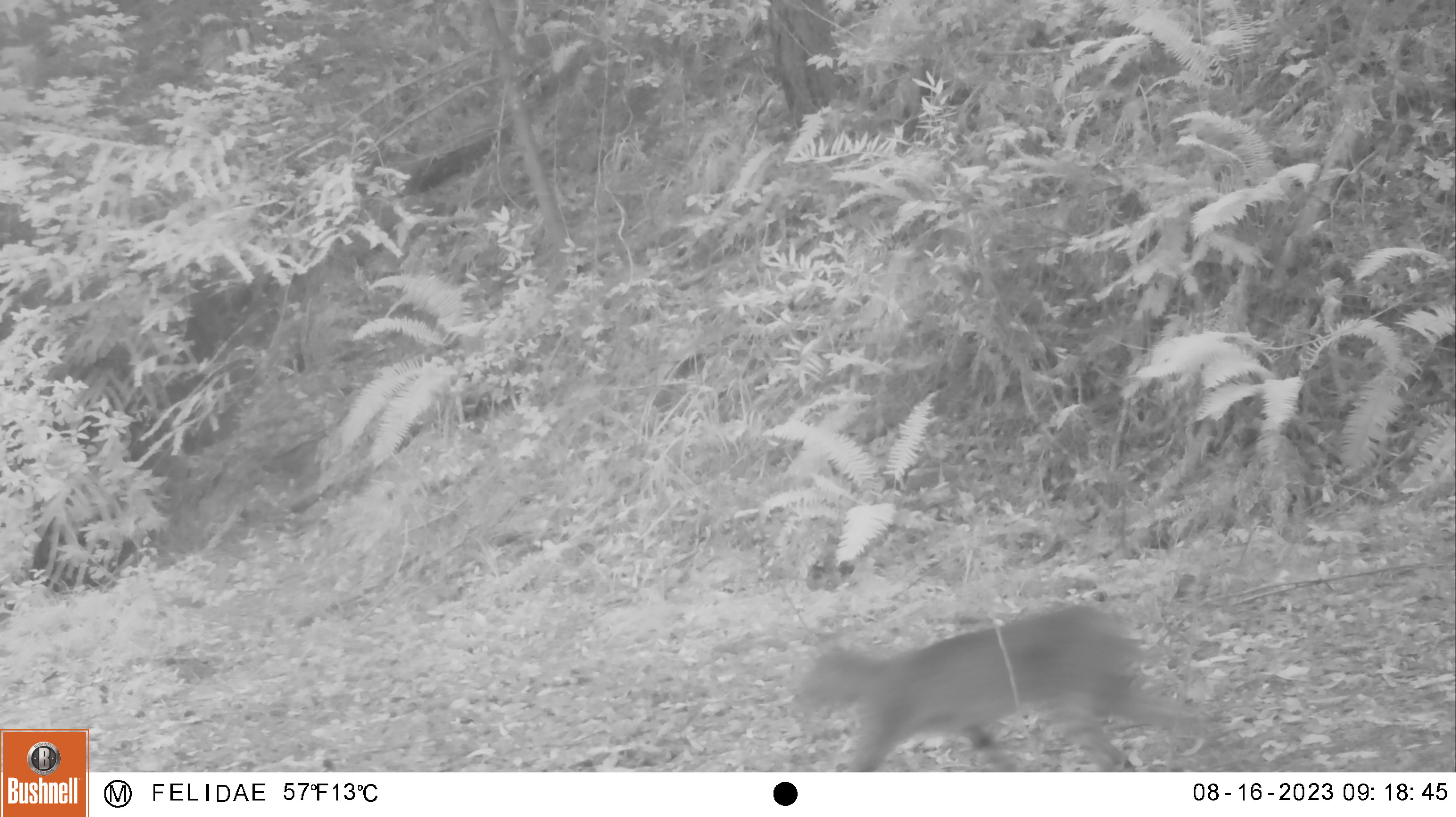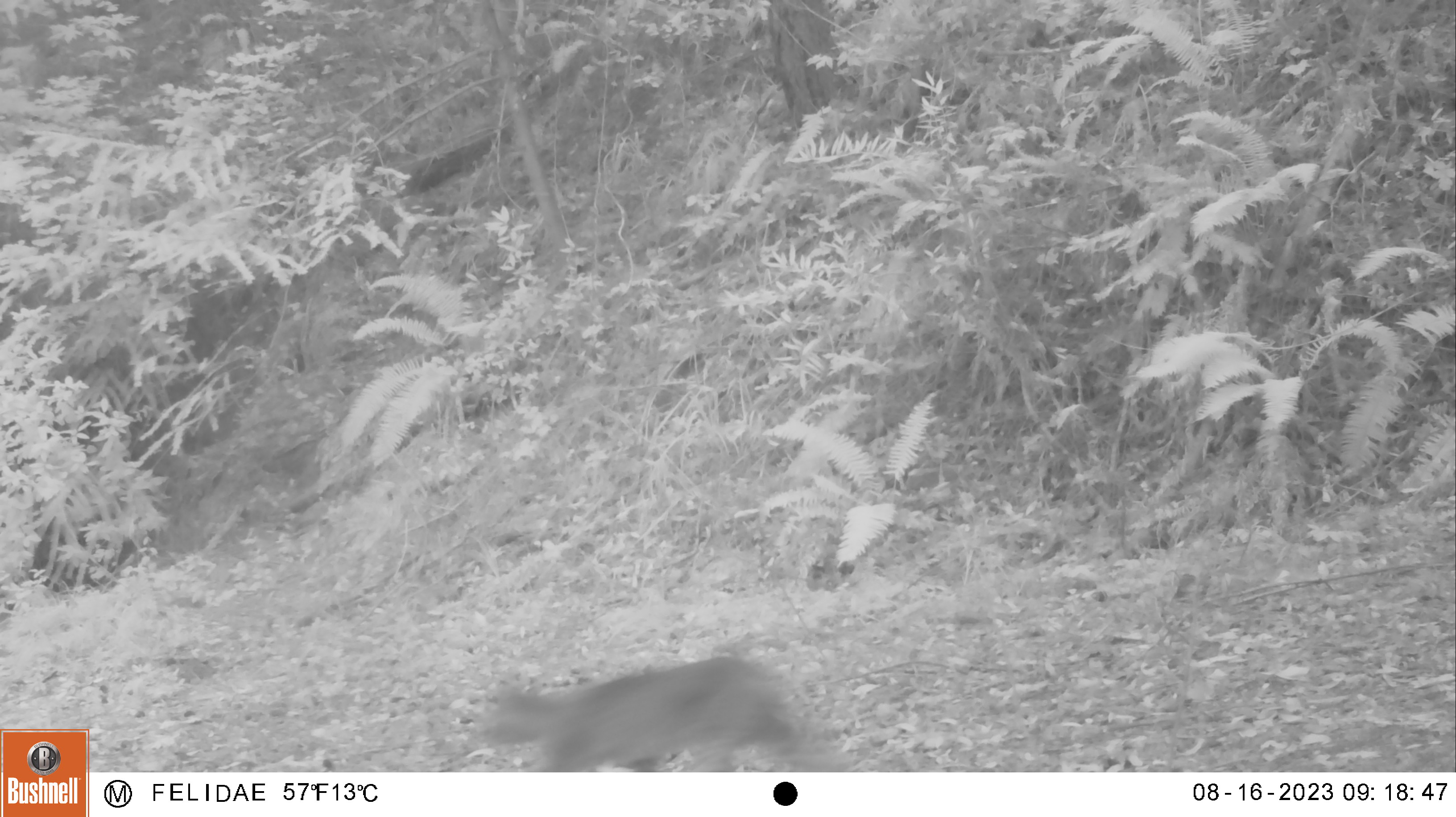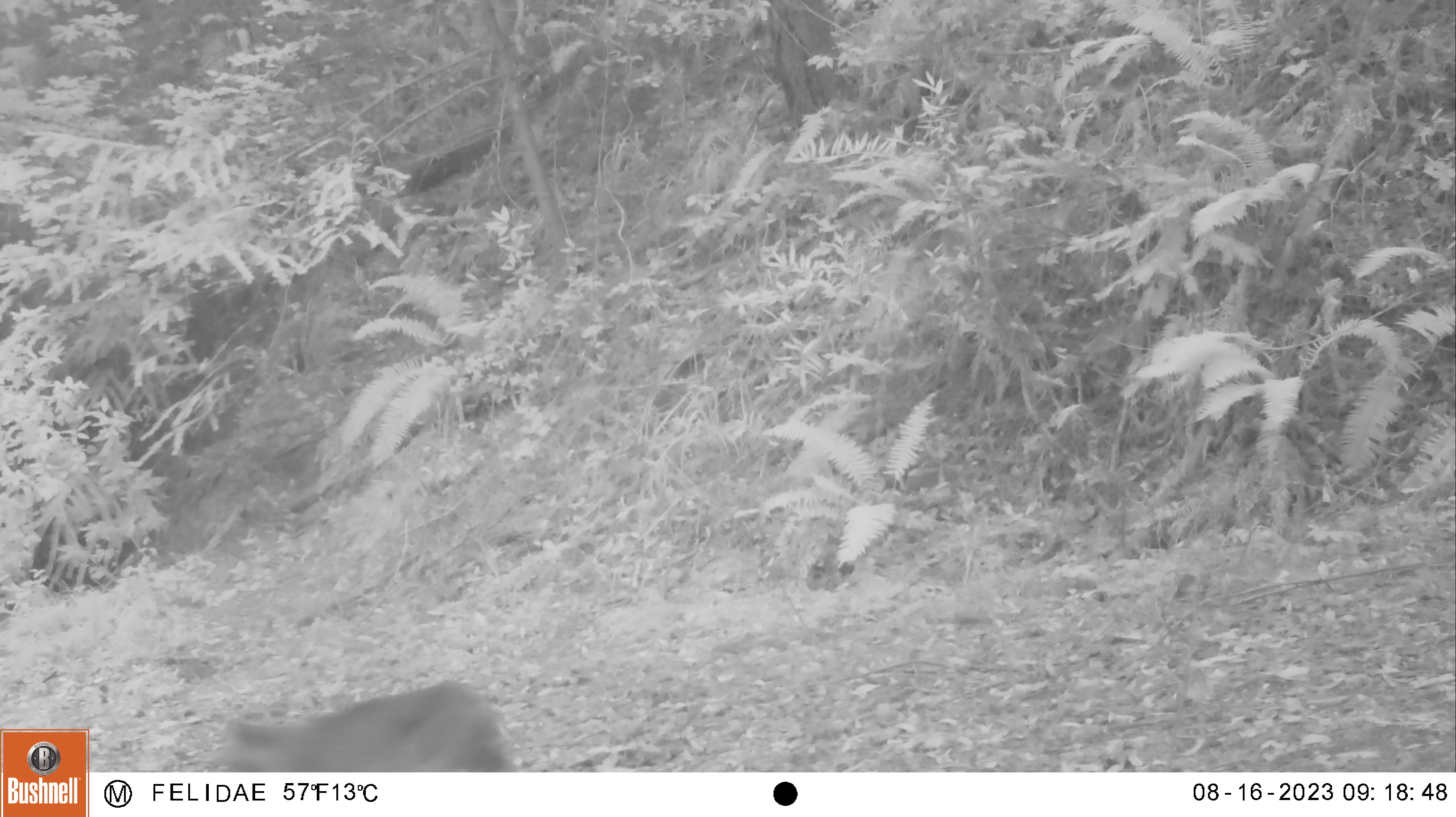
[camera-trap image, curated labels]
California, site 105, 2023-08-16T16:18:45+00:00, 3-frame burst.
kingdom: Animalia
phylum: Chordata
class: Mammalia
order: Carnivora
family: Felidae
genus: Lynx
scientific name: Lynx rufus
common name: bobcat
Bobcat (Lynx rufus).